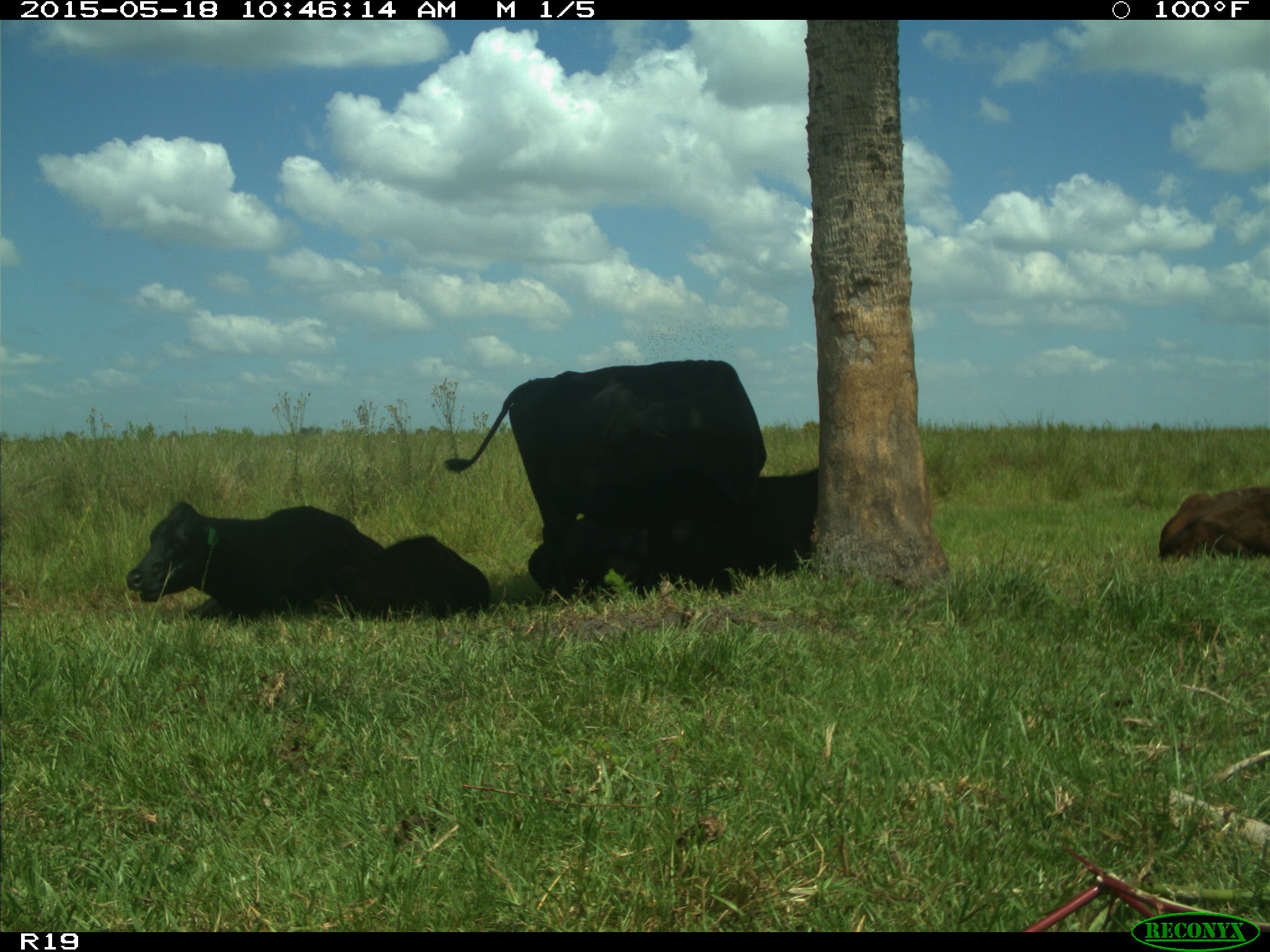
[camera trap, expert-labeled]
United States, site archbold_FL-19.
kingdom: Animalia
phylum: Chordata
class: Mammalia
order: Artiodactyla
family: Bovidae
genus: Bos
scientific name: Bos taurus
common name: domestic cow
Bos taurus (domestic cow).